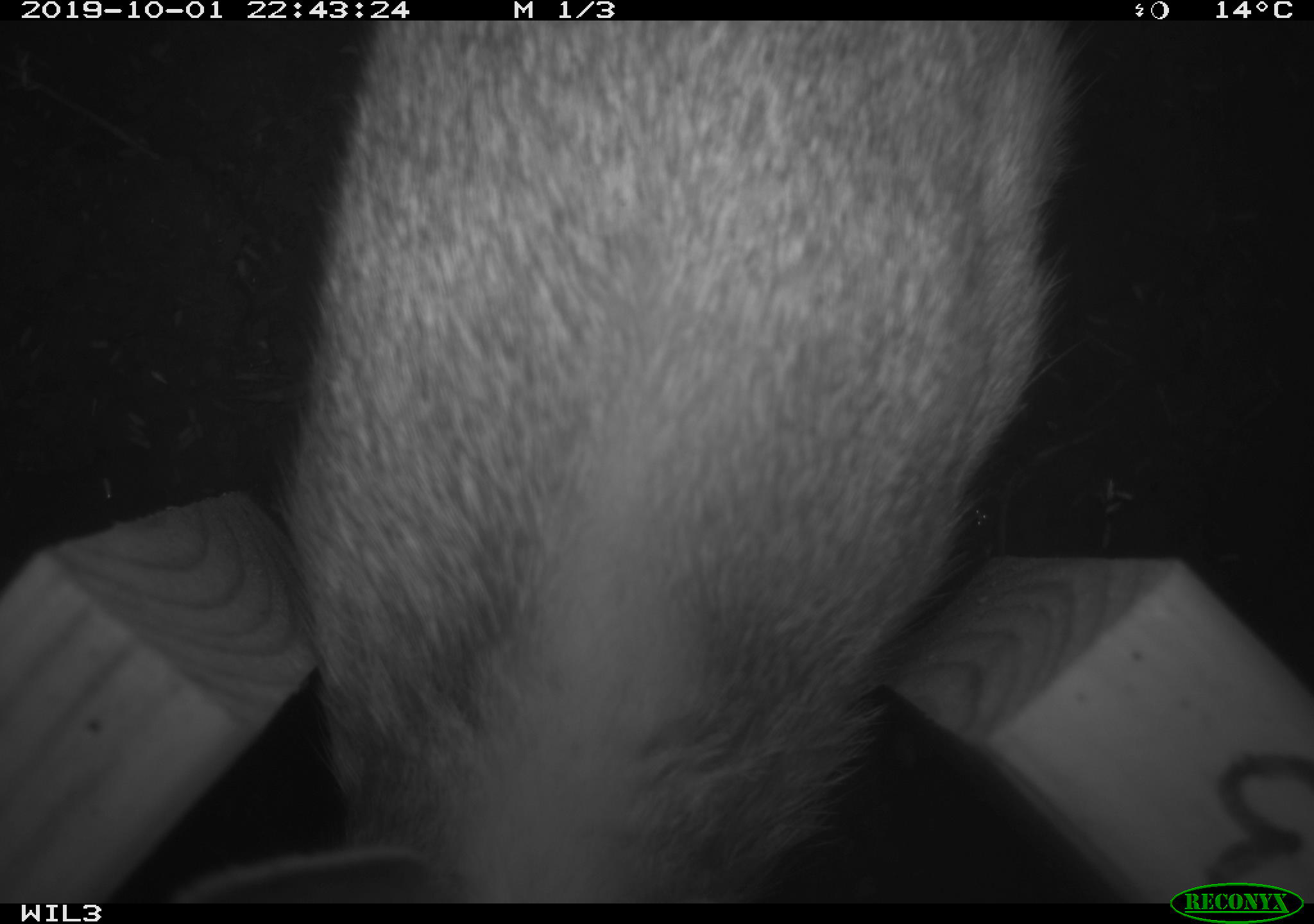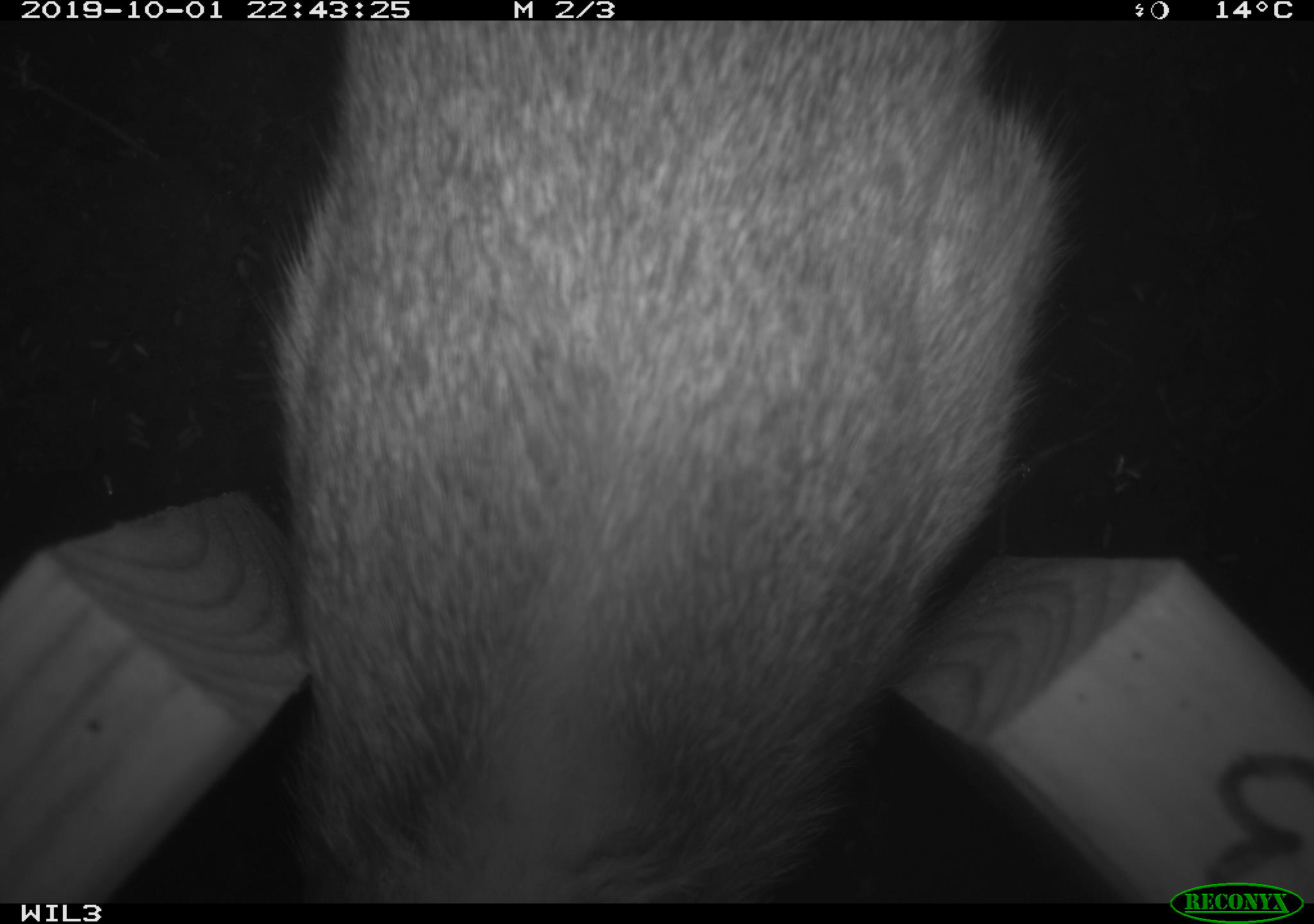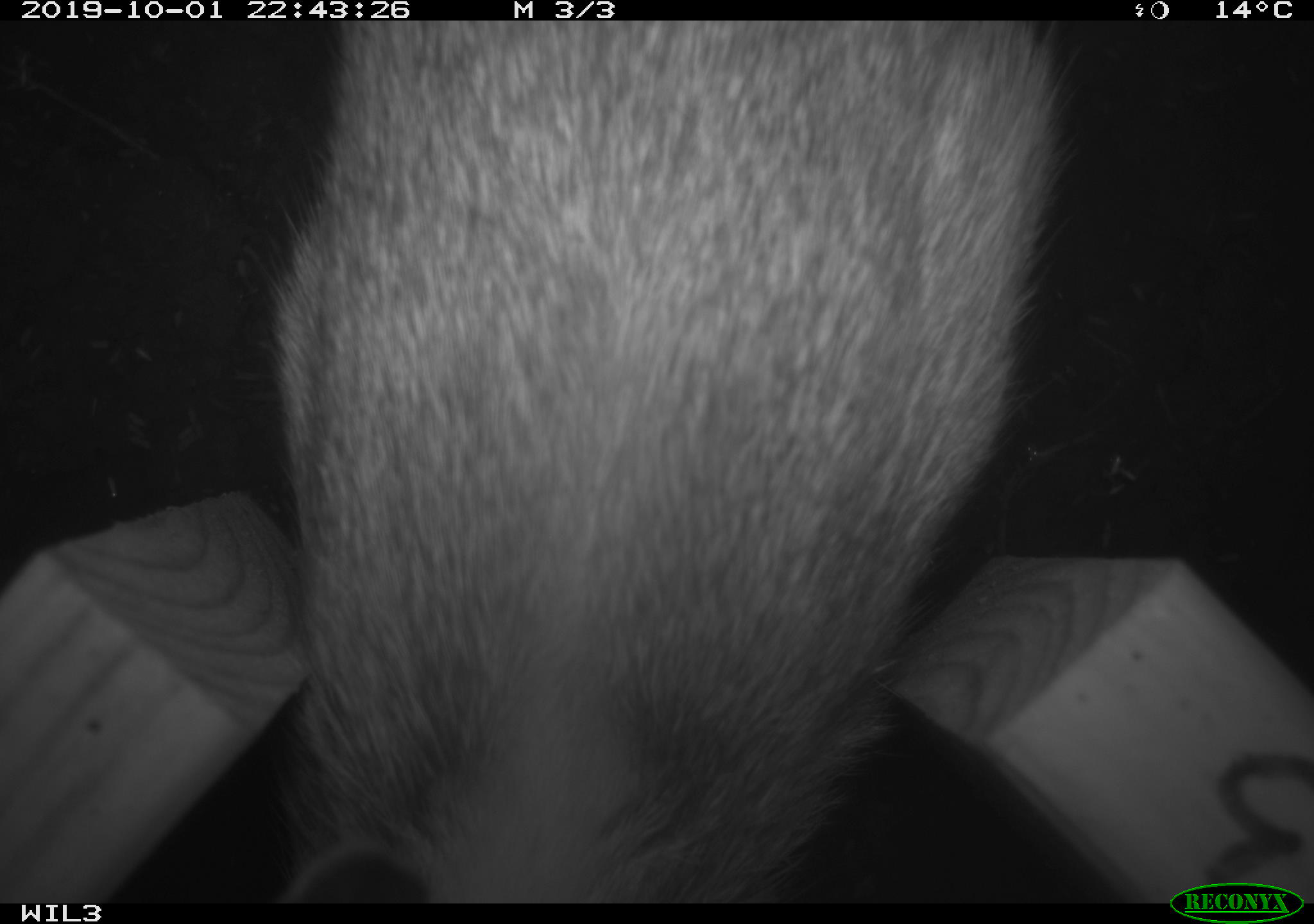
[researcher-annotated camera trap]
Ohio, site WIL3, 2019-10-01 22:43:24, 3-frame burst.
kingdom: Animalia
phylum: Chordata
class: Mammalia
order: Lagomorpha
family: Leporidae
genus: Sylvilagus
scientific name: Sylvilagus floridanus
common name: eastern cottontail